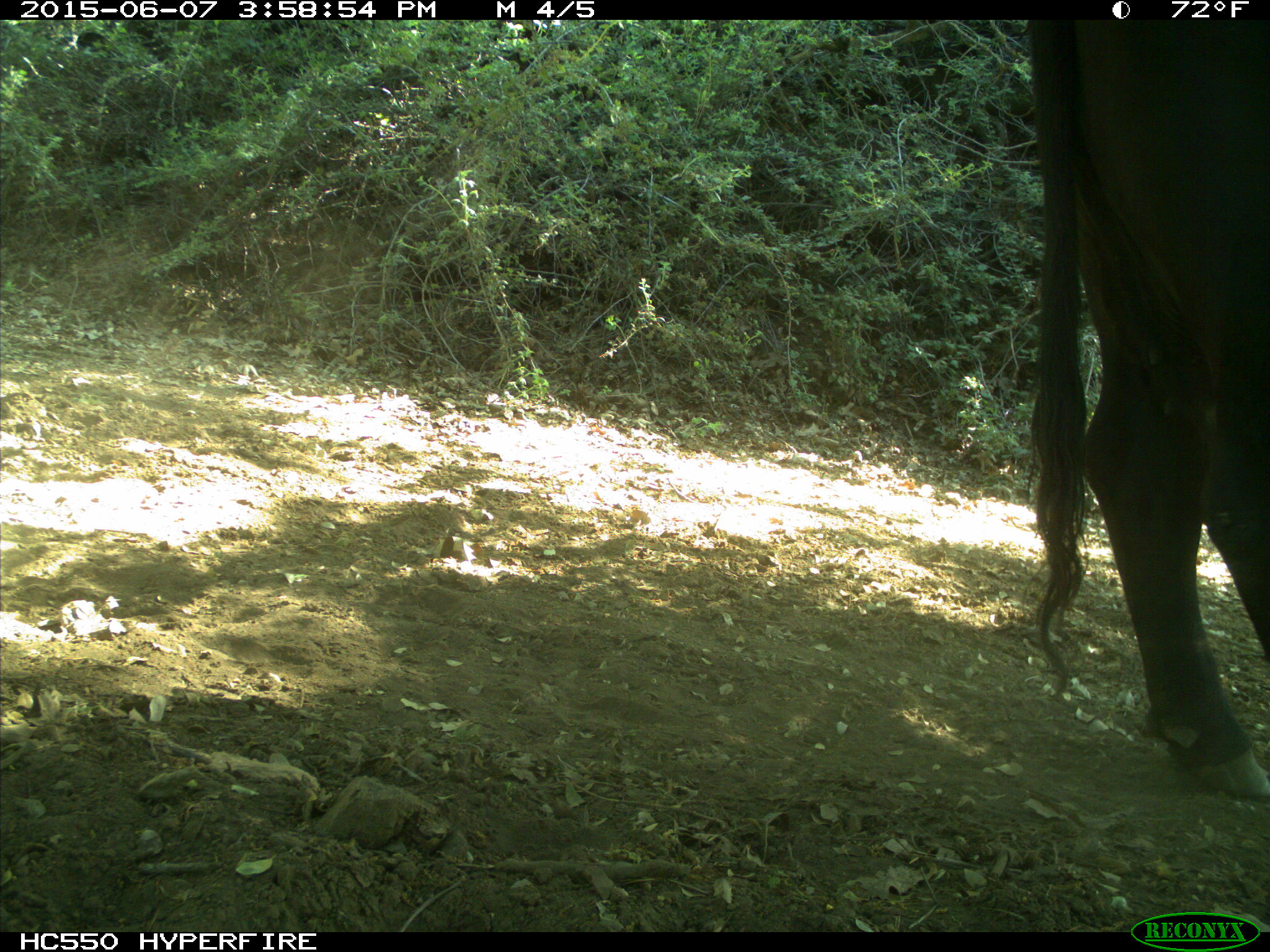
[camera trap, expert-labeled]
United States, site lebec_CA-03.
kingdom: Animalia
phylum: Chordata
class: Mammalia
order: Artiodactyla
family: Bovidae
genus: Bos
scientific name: Bos taurus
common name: domestic cow